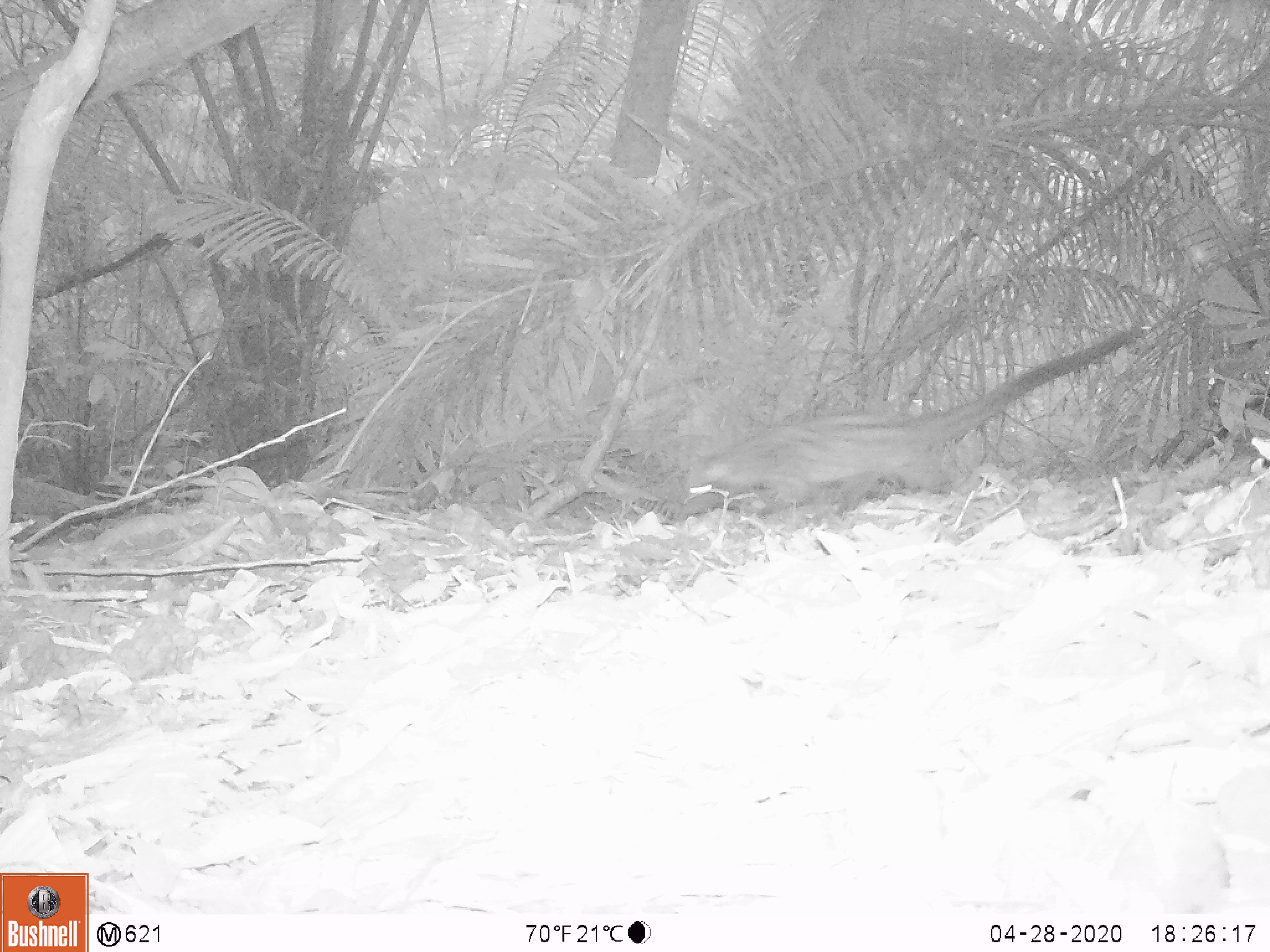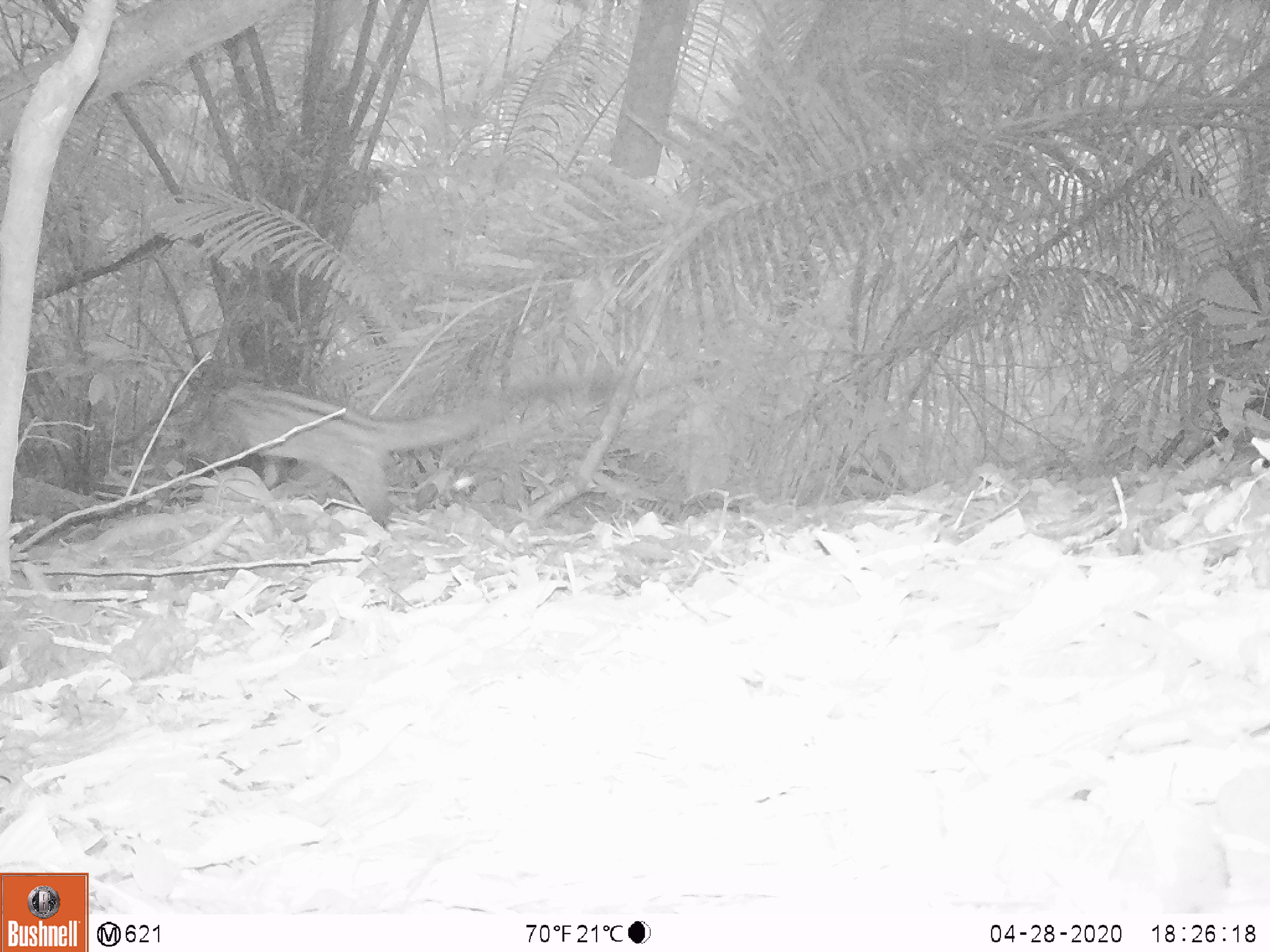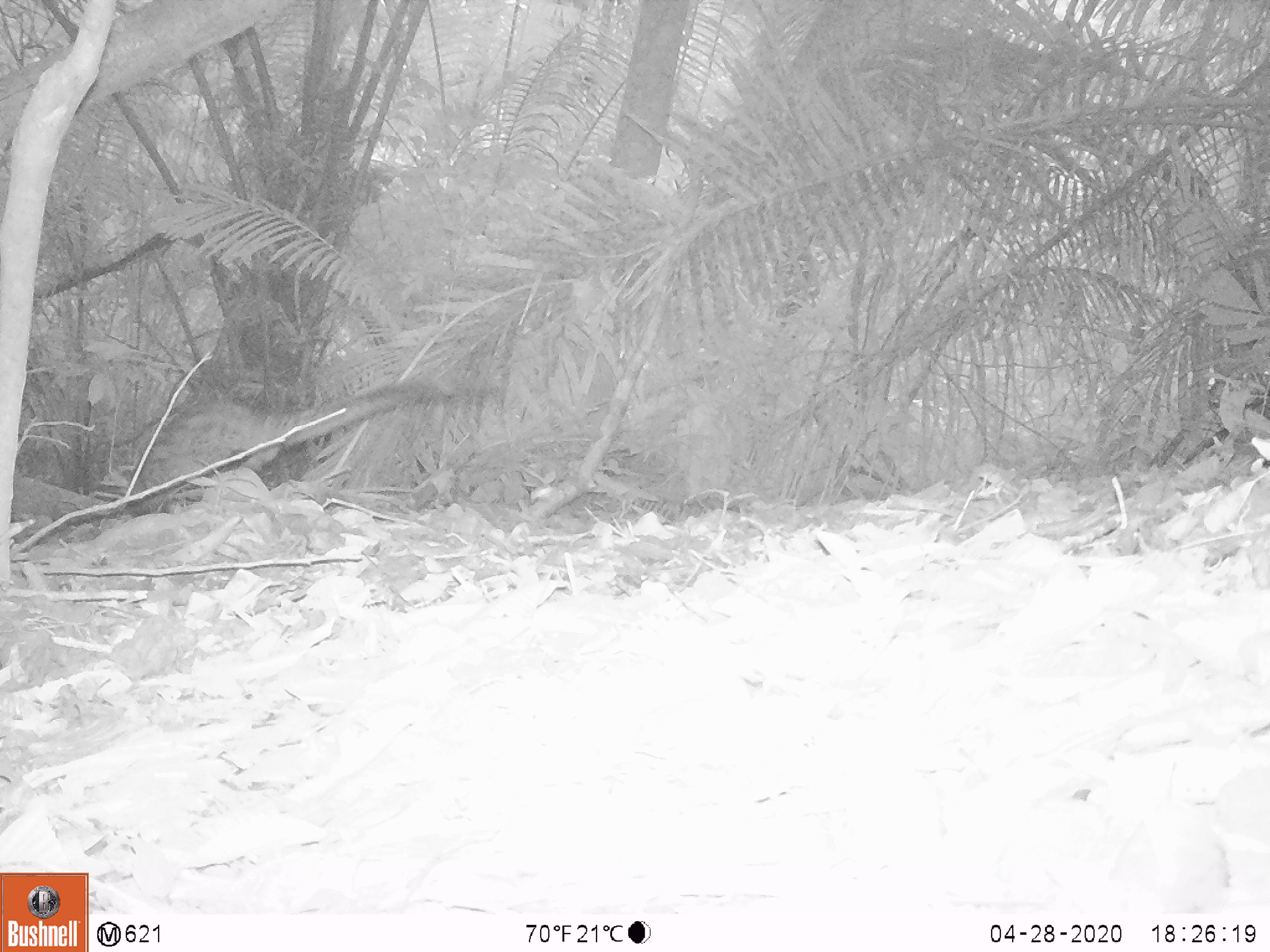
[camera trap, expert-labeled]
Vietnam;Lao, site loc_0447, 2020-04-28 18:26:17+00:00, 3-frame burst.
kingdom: Animalia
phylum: Chordata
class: Mammalia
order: Carnivora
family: Viverridae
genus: Paradoxurus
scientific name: Paradoxurus hermaphroditus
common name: common palm civet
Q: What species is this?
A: Common palm civet (Paradoxurus hermaphroditus).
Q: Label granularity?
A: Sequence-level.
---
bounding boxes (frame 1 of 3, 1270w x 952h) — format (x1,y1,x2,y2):
common palm civet: (673,324,1145,524)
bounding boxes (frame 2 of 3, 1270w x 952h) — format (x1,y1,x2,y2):
common palm civet: (216,375,577,523)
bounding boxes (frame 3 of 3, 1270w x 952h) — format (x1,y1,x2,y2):
common palm civet: (125,376,489,496)